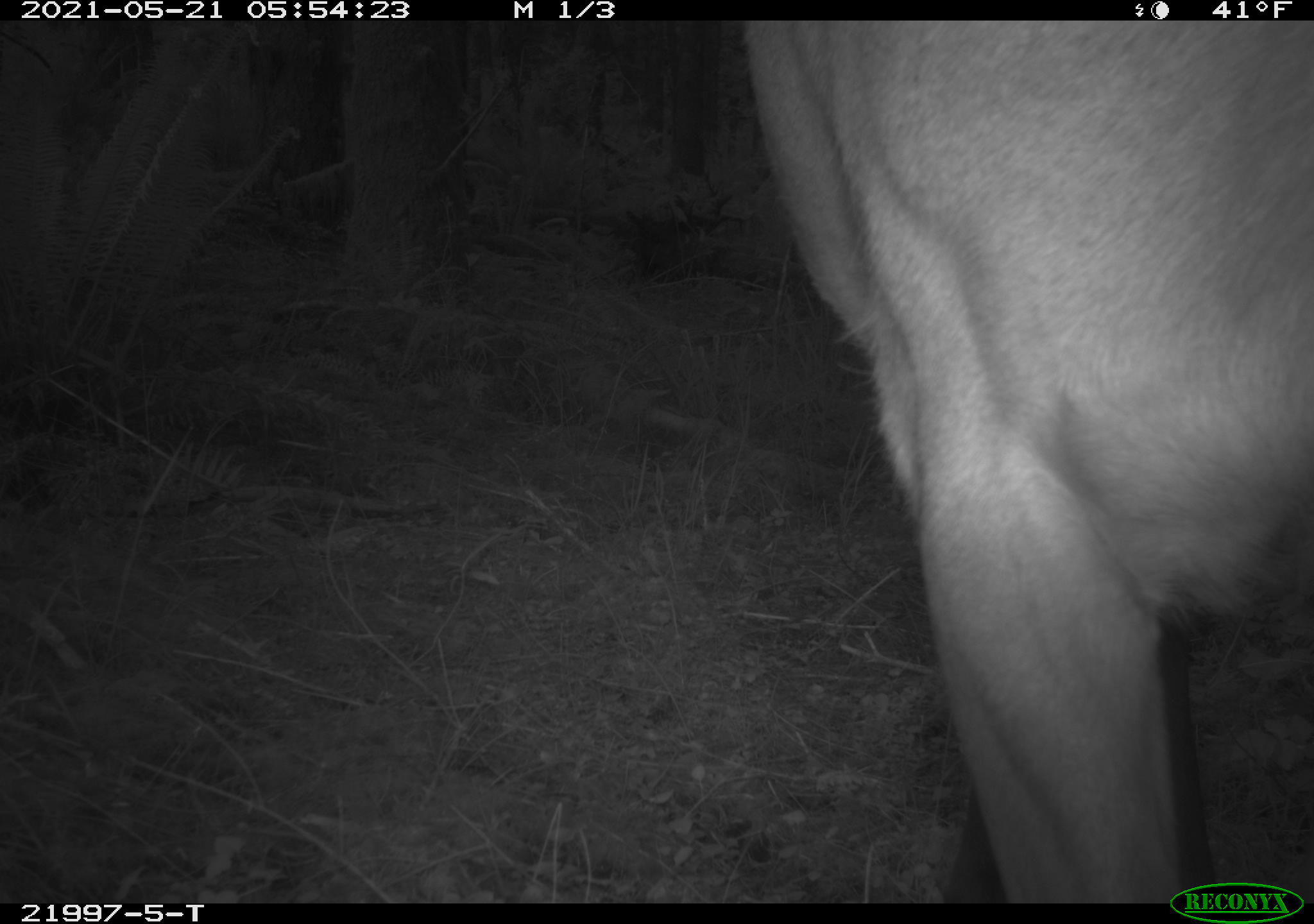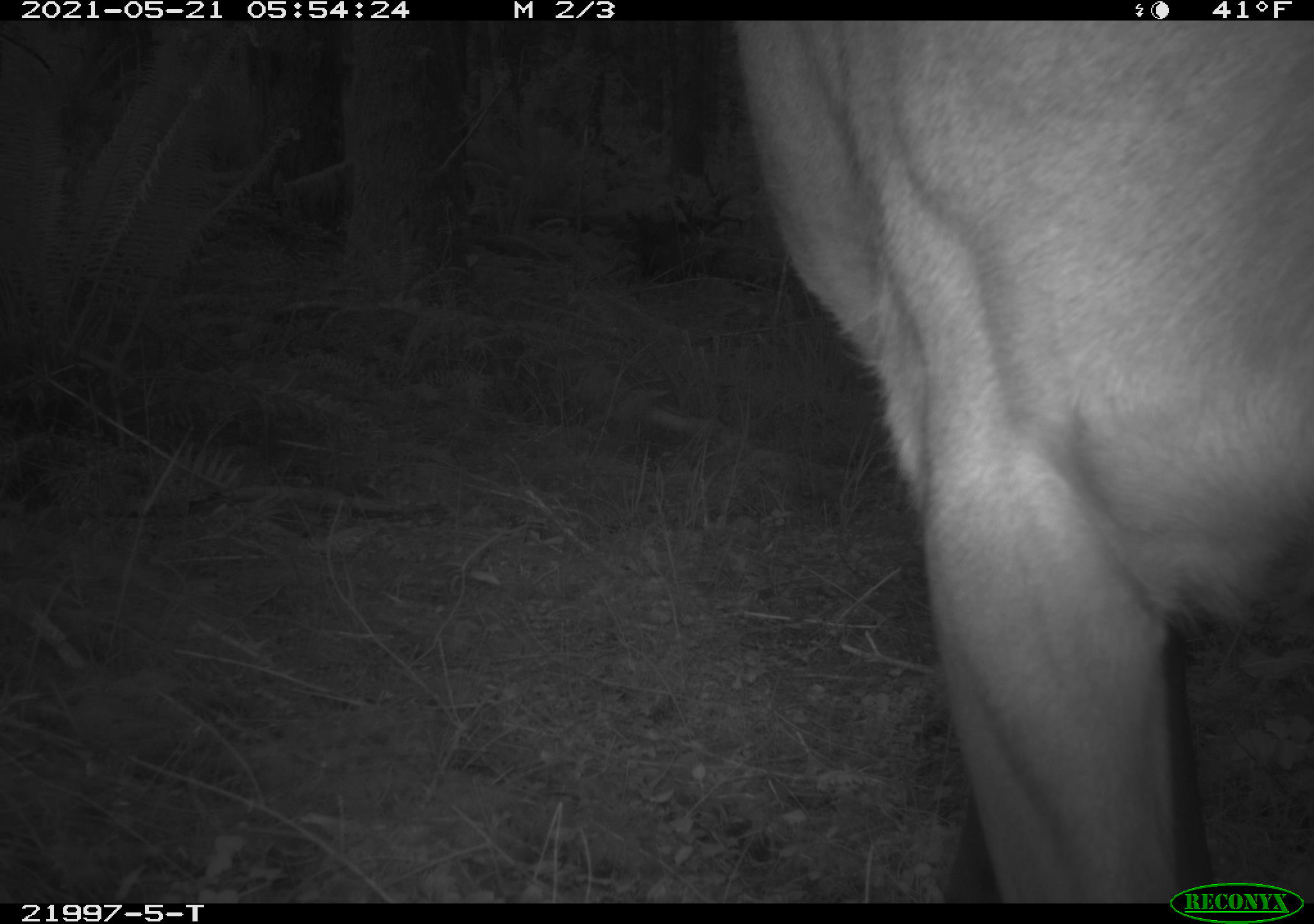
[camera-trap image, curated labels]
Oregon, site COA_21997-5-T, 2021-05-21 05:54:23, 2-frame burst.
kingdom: Animalia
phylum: Chordata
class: Mammalia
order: Artiodactyla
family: Cervidae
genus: Cervus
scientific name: Cervus canadensis roosevelti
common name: roosevelt elk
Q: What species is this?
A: Roosevelt elk (Cervus canadensis roosevelti).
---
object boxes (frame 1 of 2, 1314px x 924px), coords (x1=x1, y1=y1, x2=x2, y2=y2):
roosevelt elk: (x1=739, y1=21, x2=1312, y2=881)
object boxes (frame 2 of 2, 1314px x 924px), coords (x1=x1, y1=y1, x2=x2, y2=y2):
roosevelt elk: (x1=724, y1=21, x2=1312, y2=878)